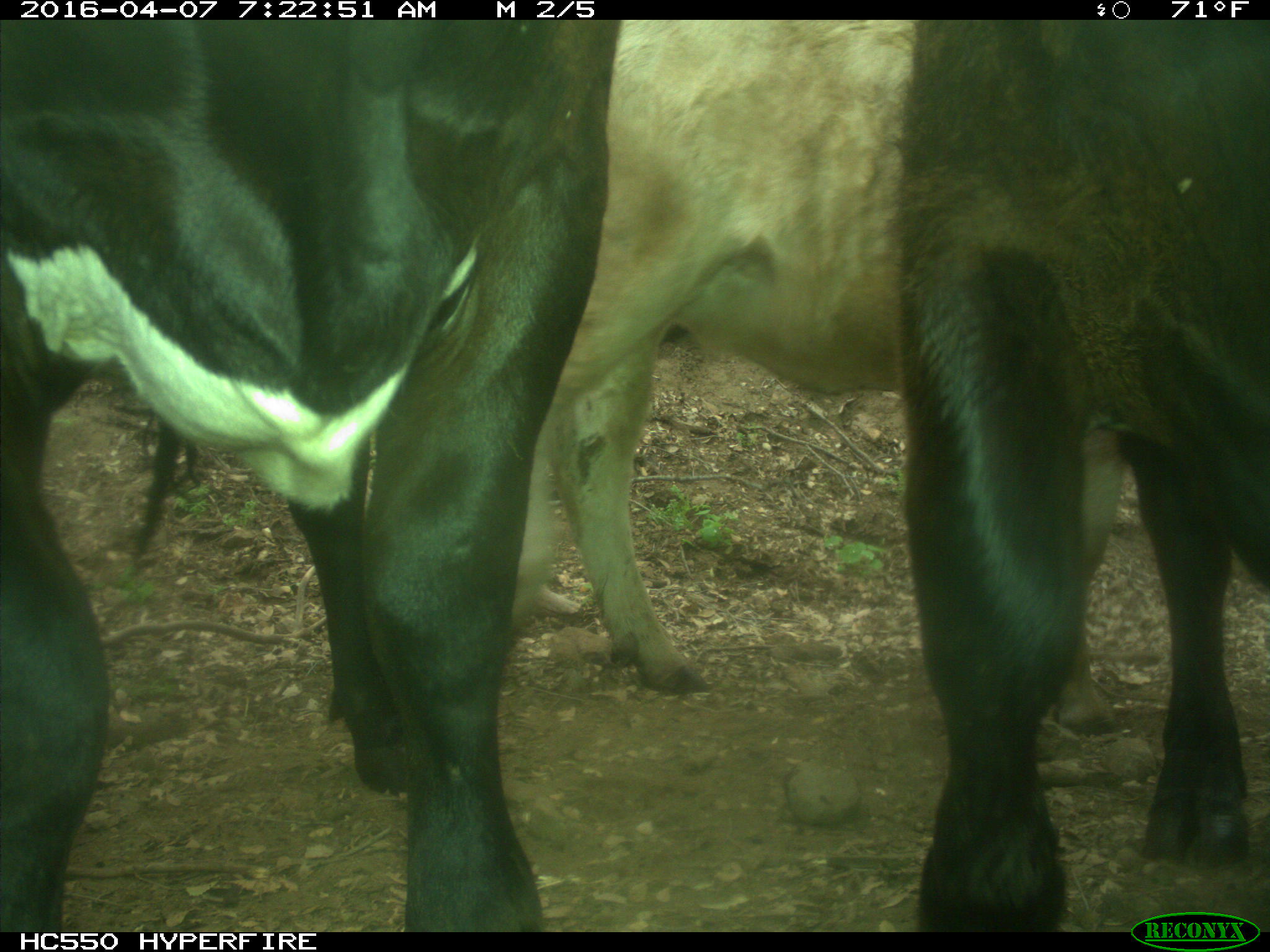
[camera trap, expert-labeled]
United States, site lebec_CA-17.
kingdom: Animalia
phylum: Chordata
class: Mammalia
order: Artiodactyla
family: Bovidae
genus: Bos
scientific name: Bos taurus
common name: domestic cow